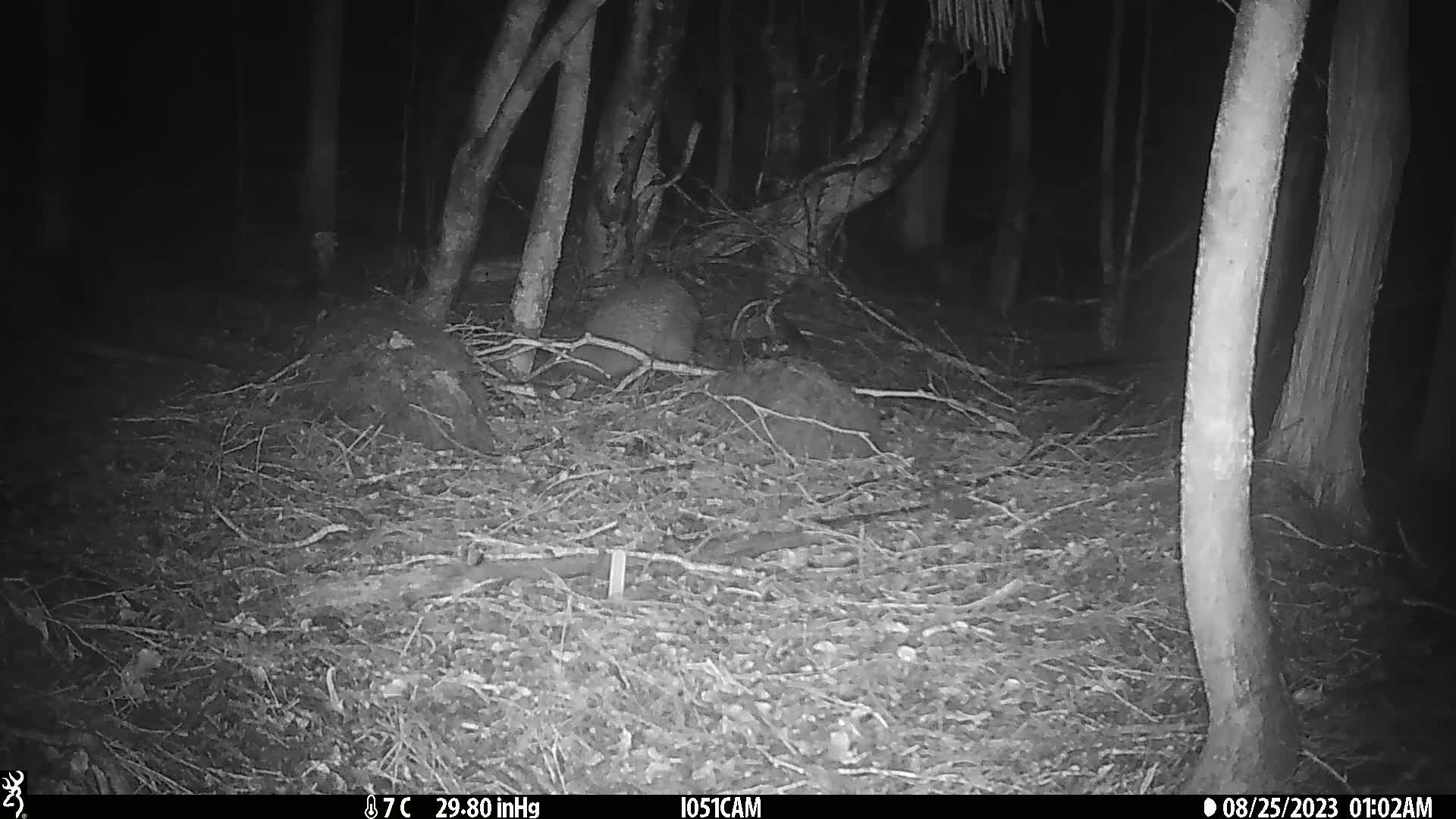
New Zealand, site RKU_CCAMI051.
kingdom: Animalia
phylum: Chordata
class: Aves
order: Apterygiformes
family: Apterygidae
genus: Apteryx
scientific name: Apteryx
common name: kiwi